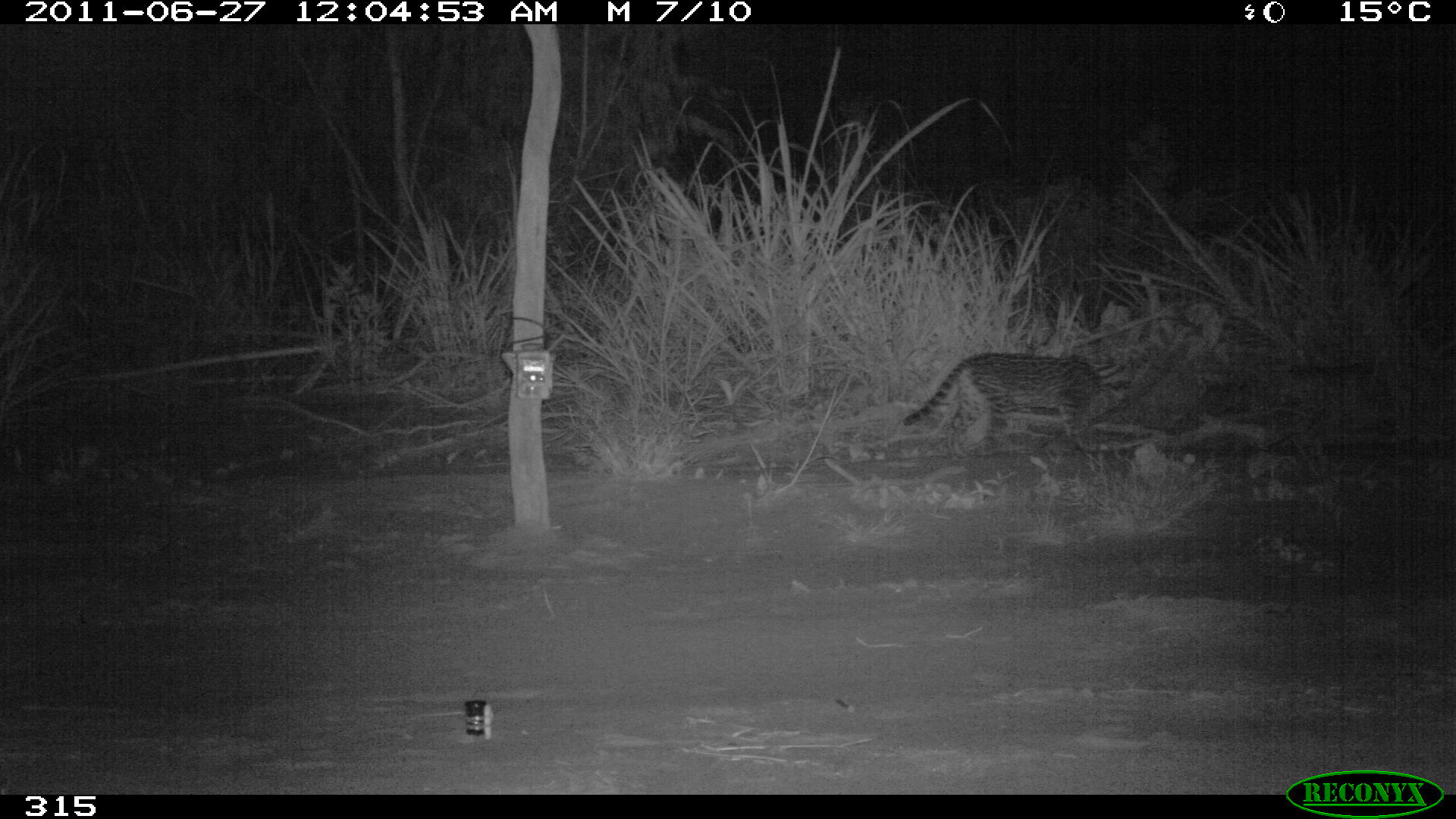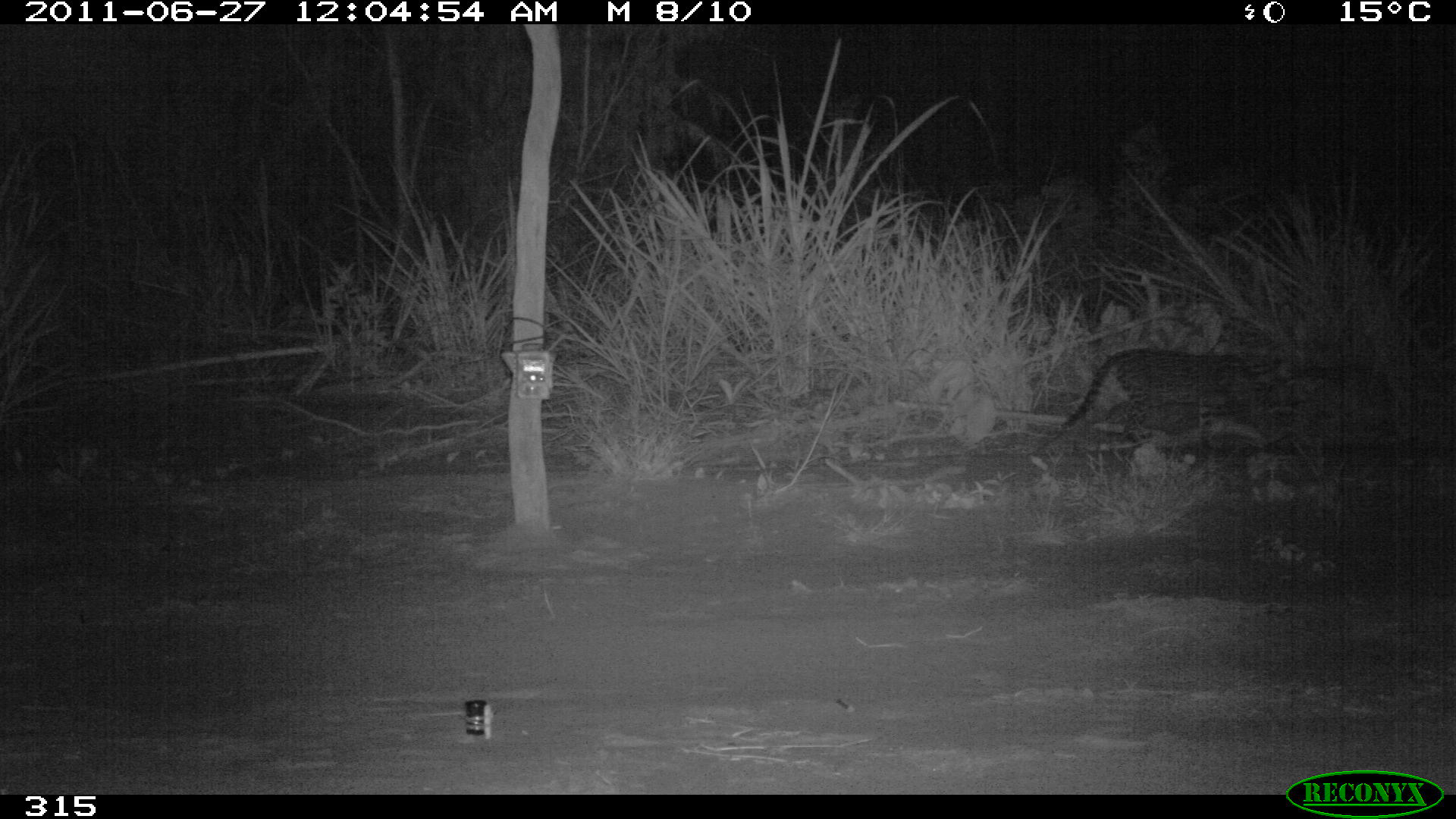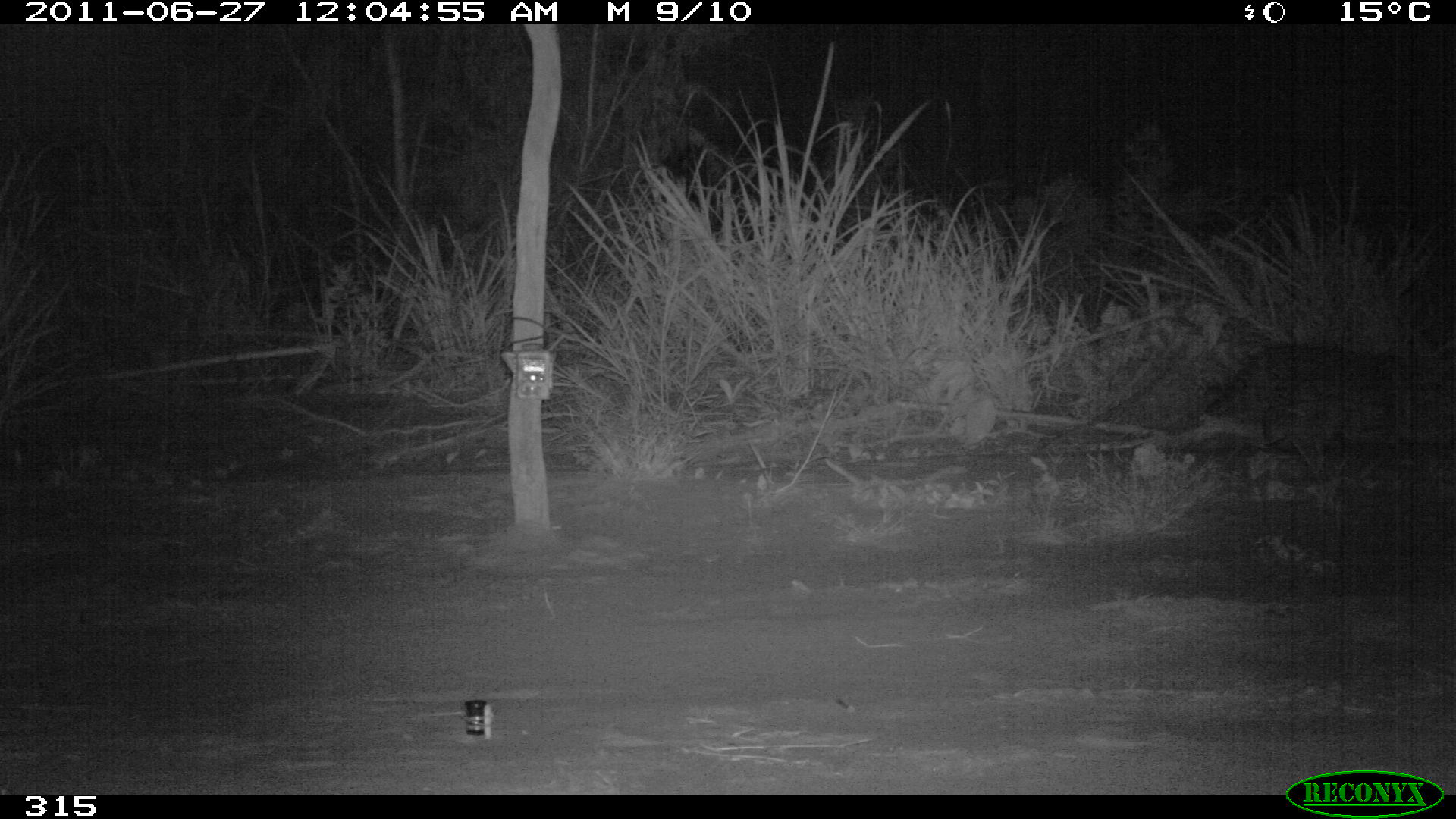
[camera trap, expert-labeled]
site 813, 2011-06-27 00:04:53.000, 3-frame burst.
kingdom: Animalia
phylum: Chordata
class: Mammalia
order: Carnivora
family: Felidae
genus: Leopardus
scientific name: Leopardus pardalis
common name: ocelot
Leopardus pardalis (ocelot).